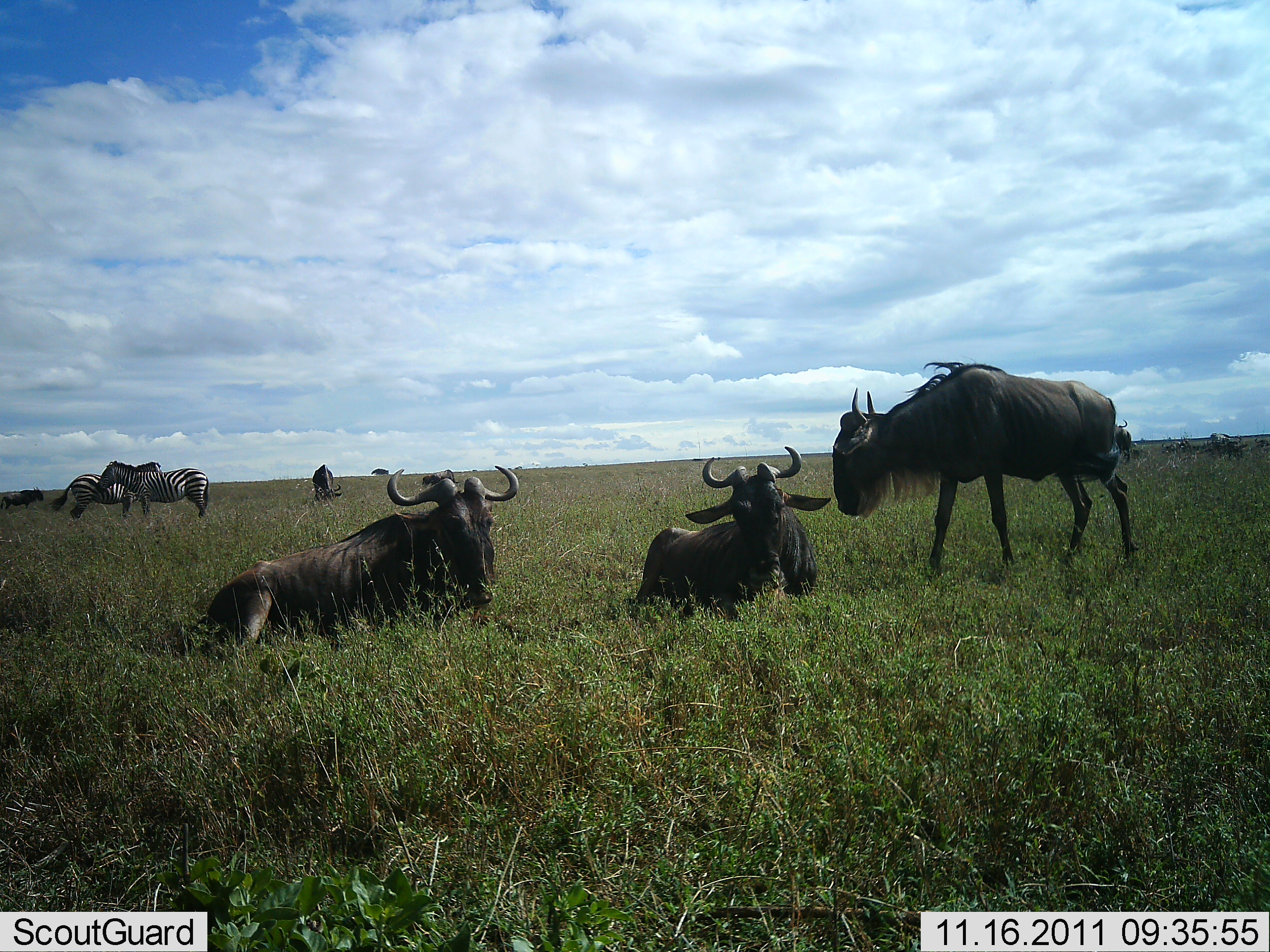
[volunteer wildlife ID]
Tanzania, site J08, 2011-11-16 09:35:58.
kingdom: Animalia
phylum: Chordata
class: Mammalia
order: Artiodactyla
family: Bovidae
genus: Connochaetes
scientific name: Connochaetes taurinus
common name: blue wildebeest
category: wildebeest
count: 4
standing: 81%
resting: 100%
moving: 6%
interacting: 0%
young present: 0%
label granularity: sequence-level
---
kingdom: Animalia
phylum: Chordata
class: Mammalia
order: Perissodactyla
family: Equidae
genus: Equus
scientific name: Equus quagga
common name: plains zebra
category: zebra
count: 3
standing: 93%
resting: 0%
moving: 0%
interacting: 7%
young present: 0%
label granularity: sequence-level